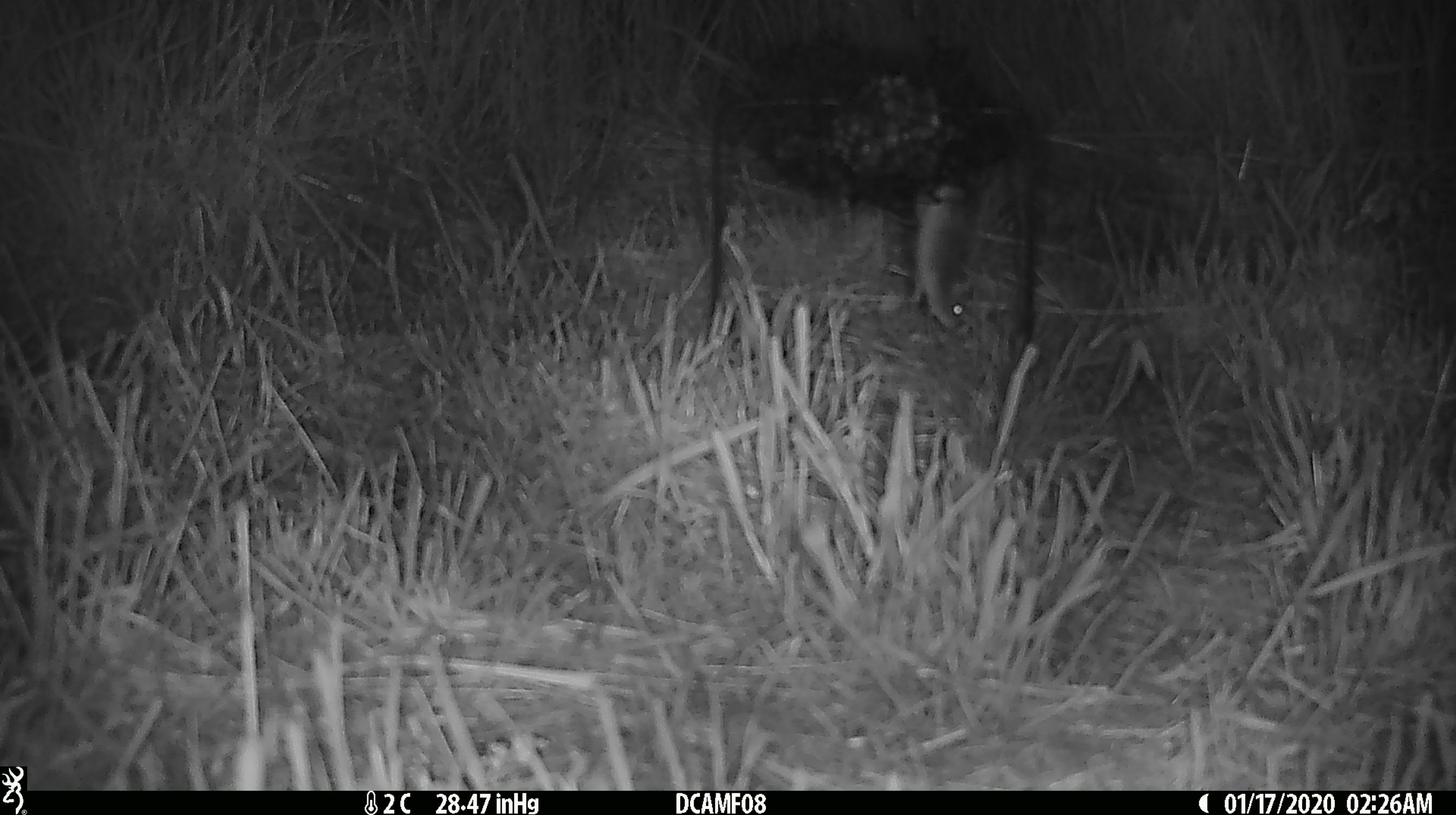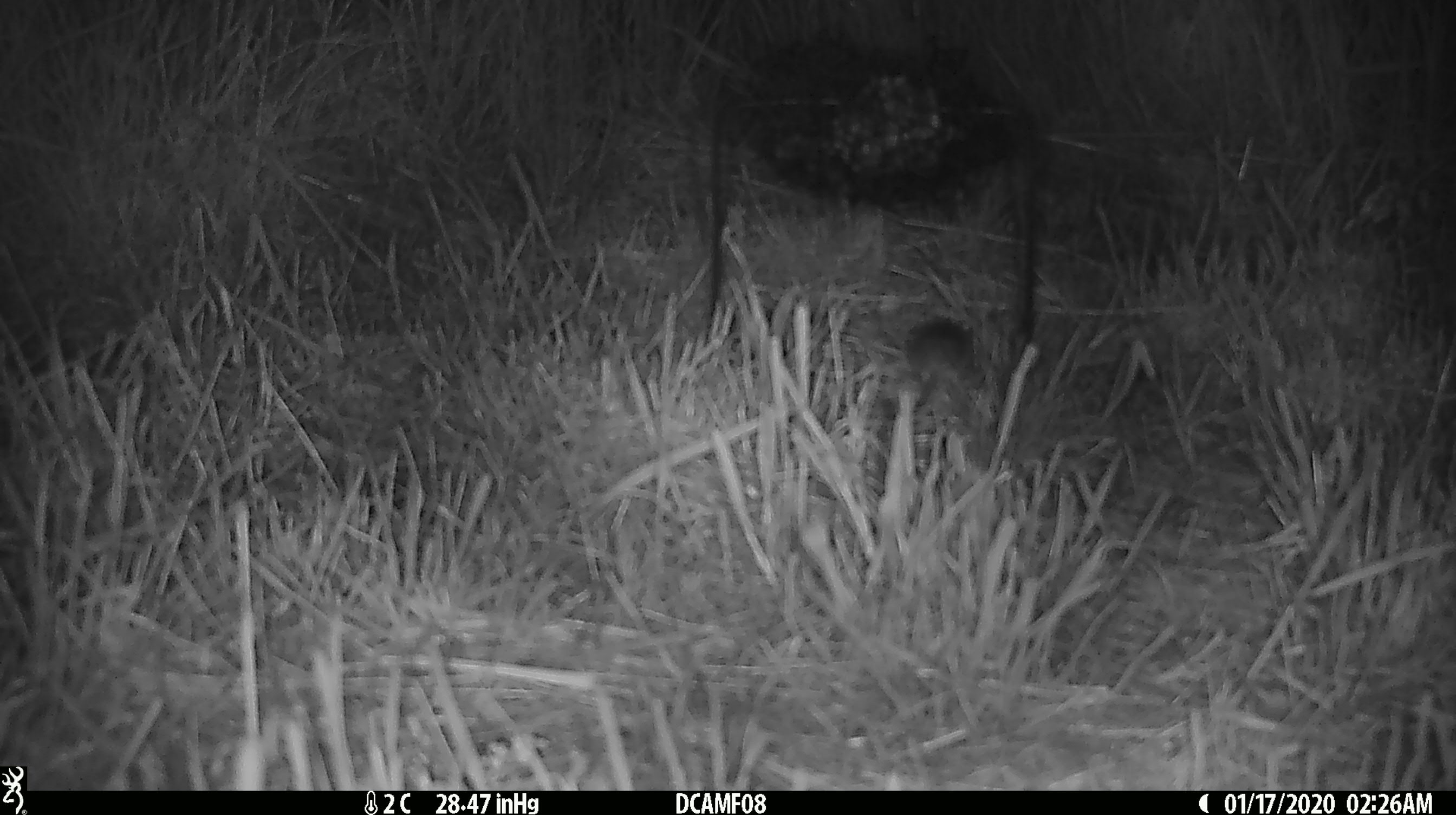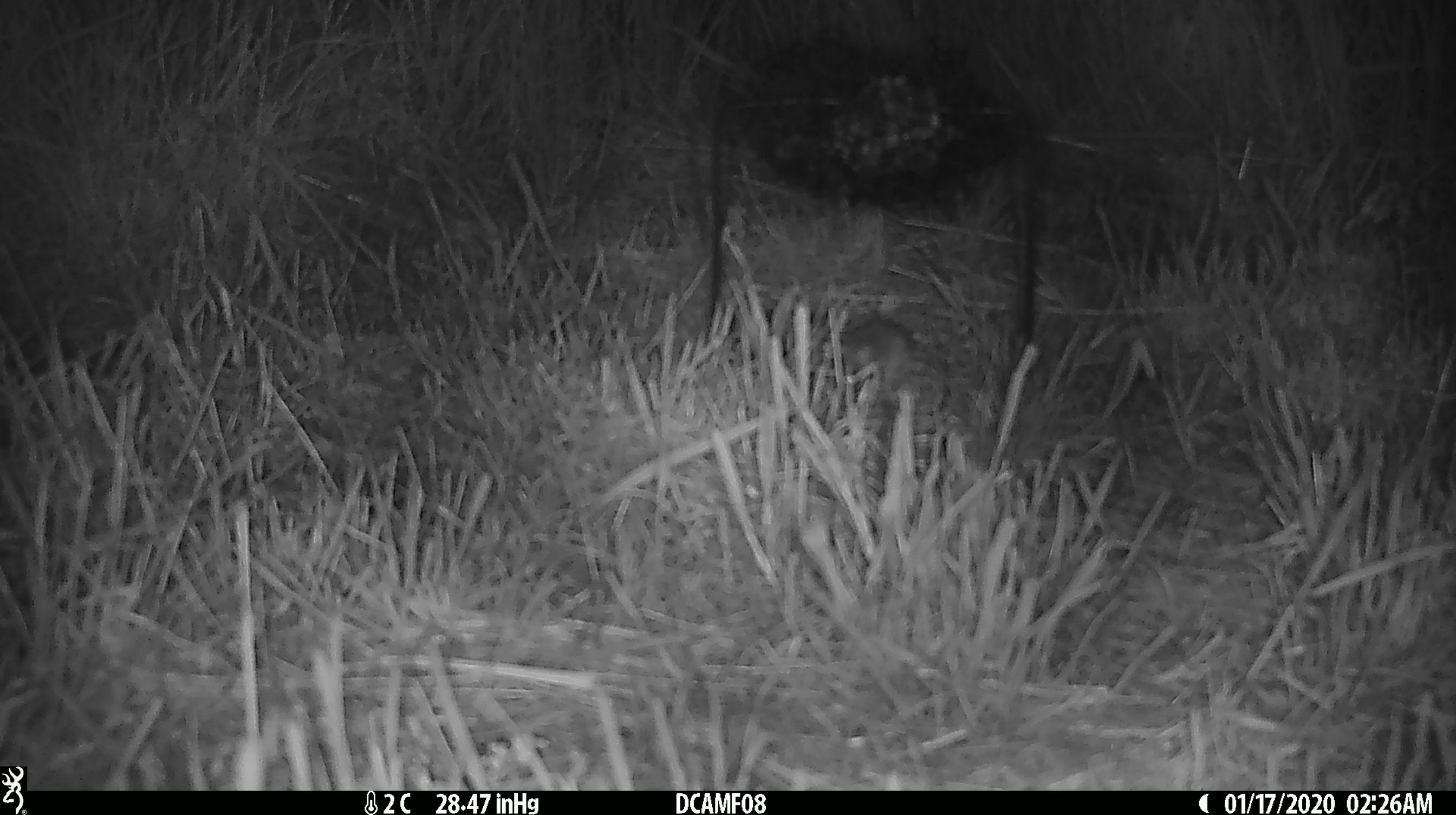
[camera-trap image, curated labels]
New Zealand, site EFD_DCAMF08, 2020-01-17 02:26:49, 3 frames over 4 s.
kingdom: Animalia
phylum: Chordata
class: Mammalia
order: Rodentia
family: Muridae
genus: Mus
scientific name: Mus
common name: mouse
Mouse (Mus).